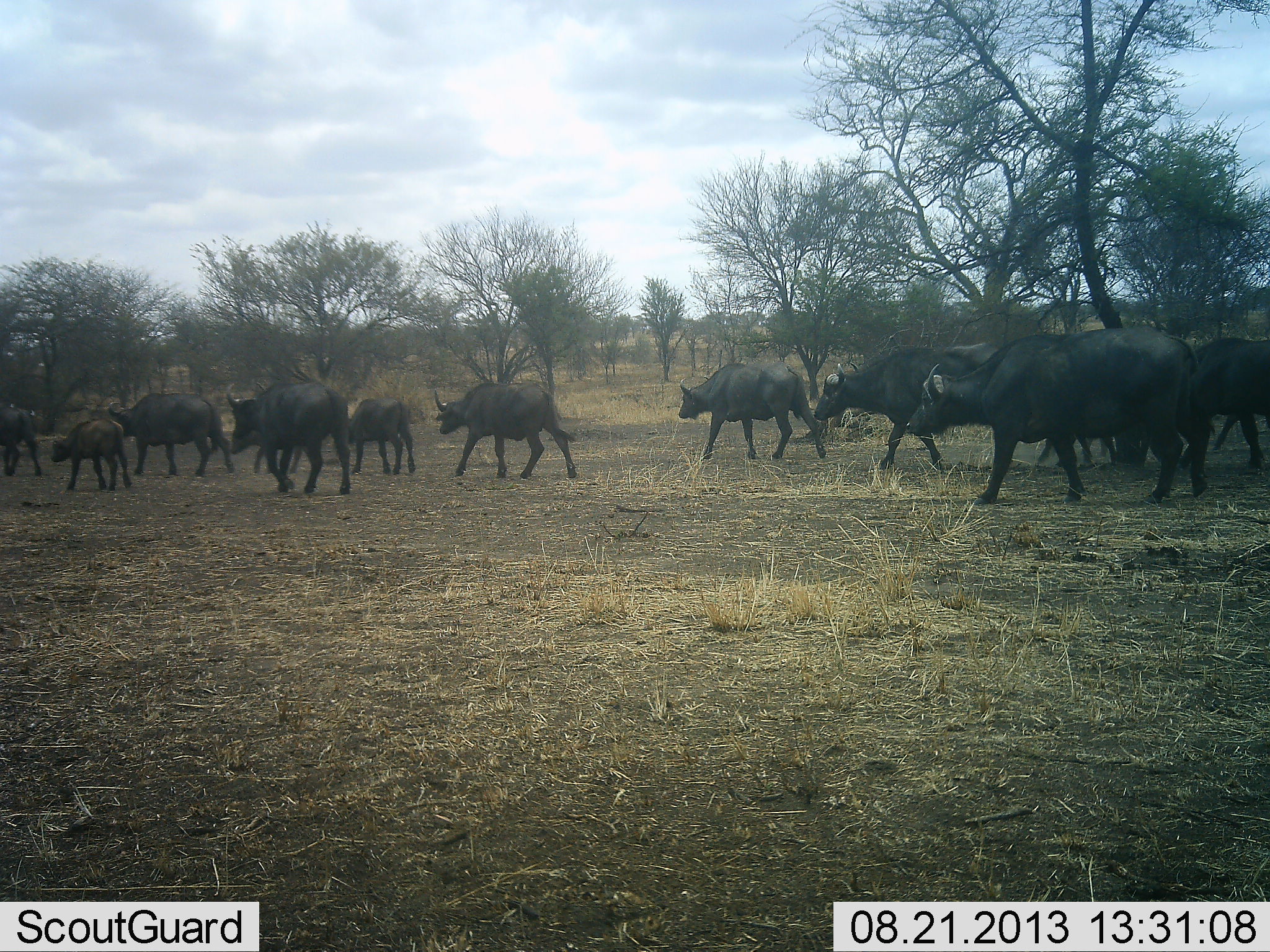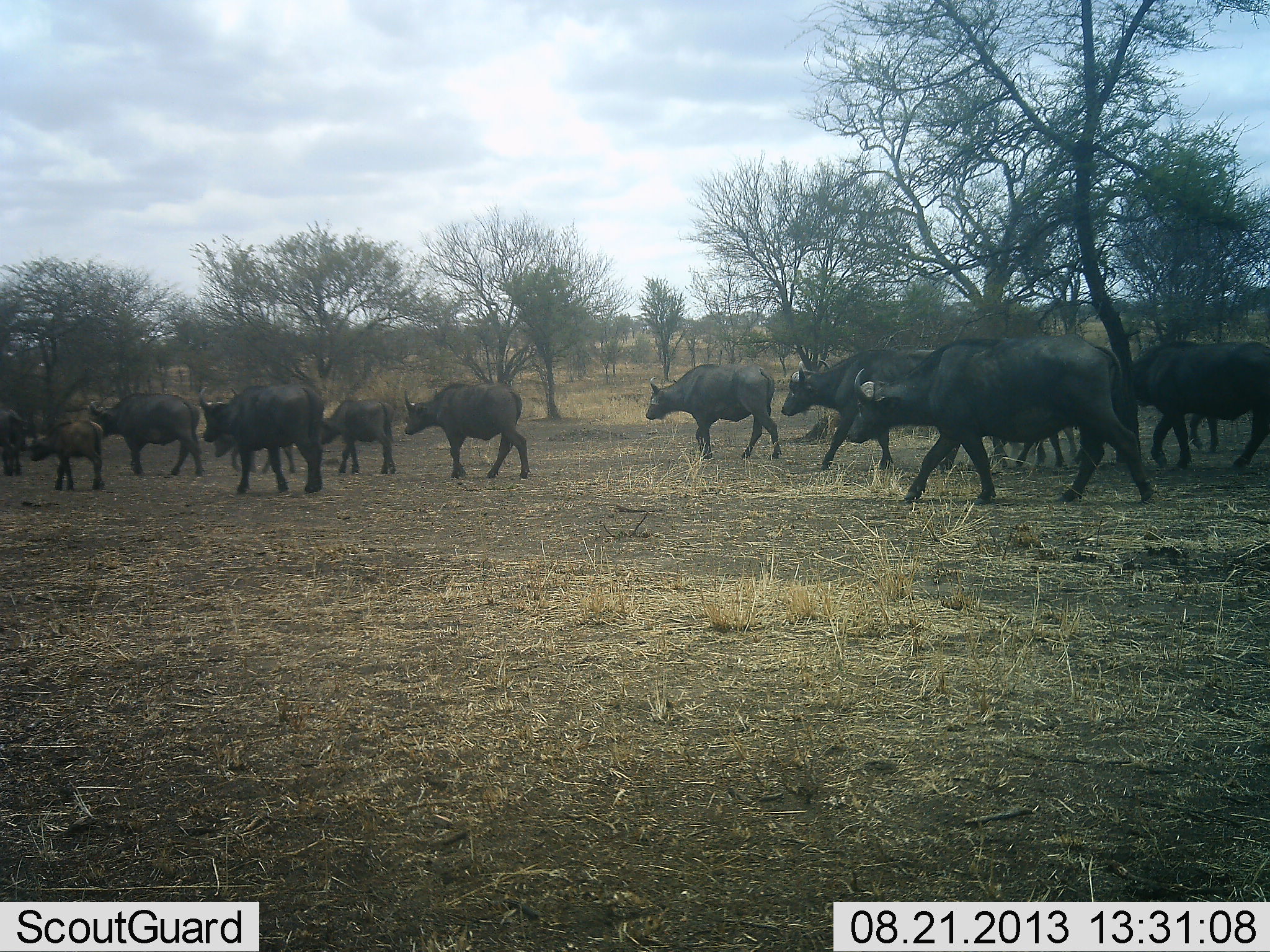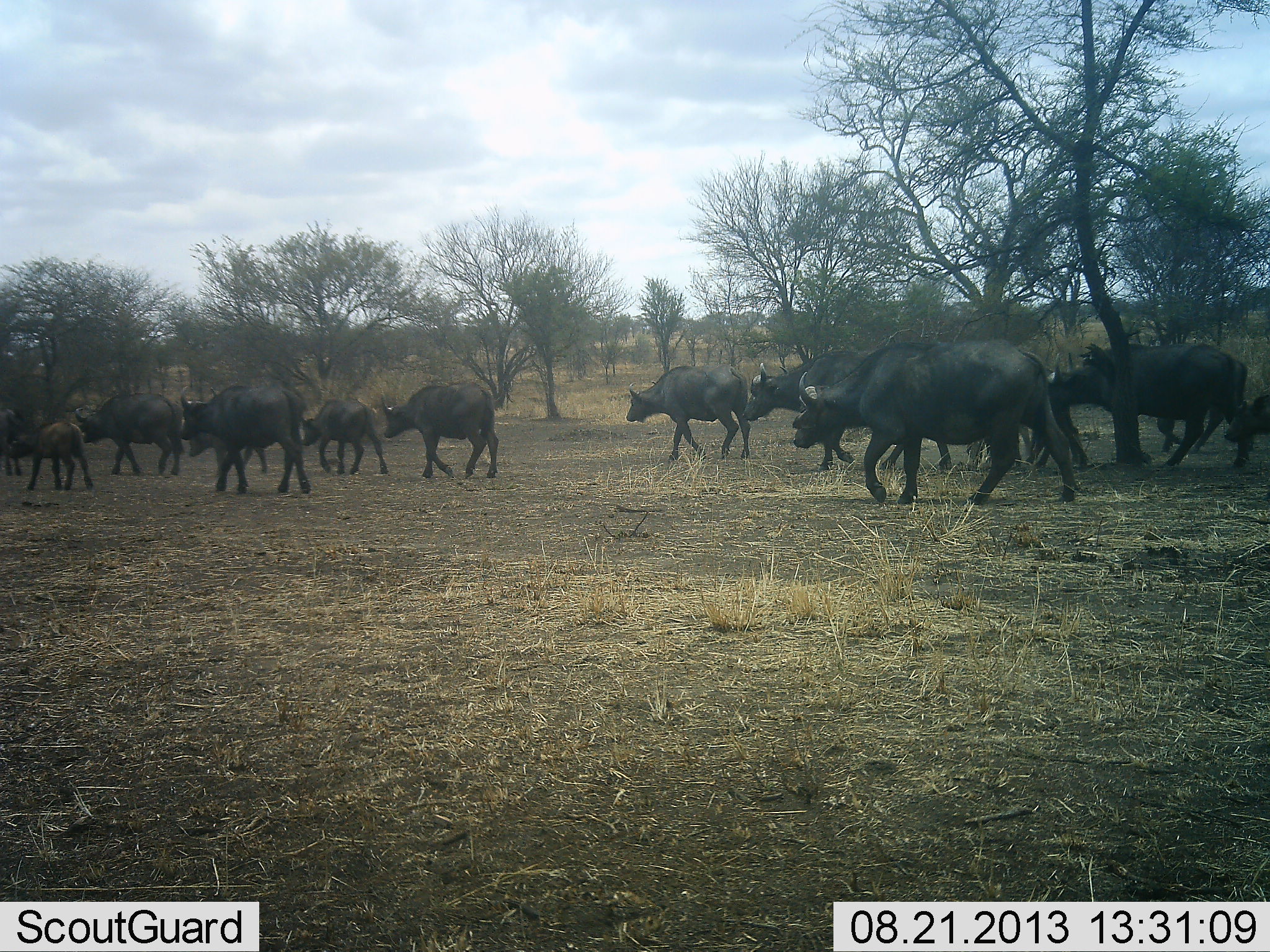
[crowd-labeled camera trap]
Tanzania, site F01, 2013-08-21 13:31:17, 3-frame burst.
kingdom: Animalia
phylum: Chordata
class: Mammalia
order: Artiodactyla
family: Bovidae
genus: Syncerus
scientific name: Syncerus caffer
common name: cape buffalo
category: buffalo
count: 11-50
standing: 0%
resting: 0%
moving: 100%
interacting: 0%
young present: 64%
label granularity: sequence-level